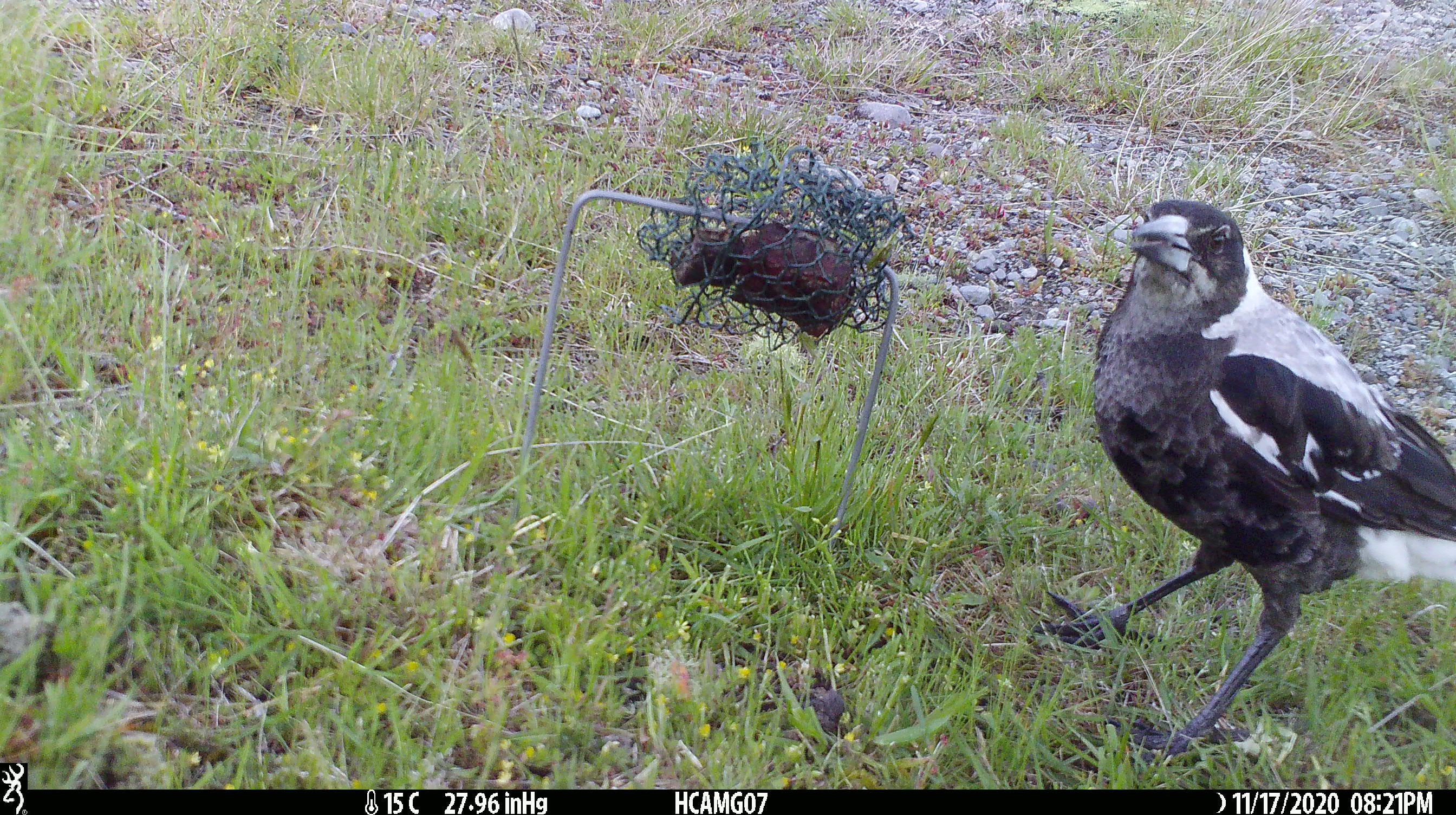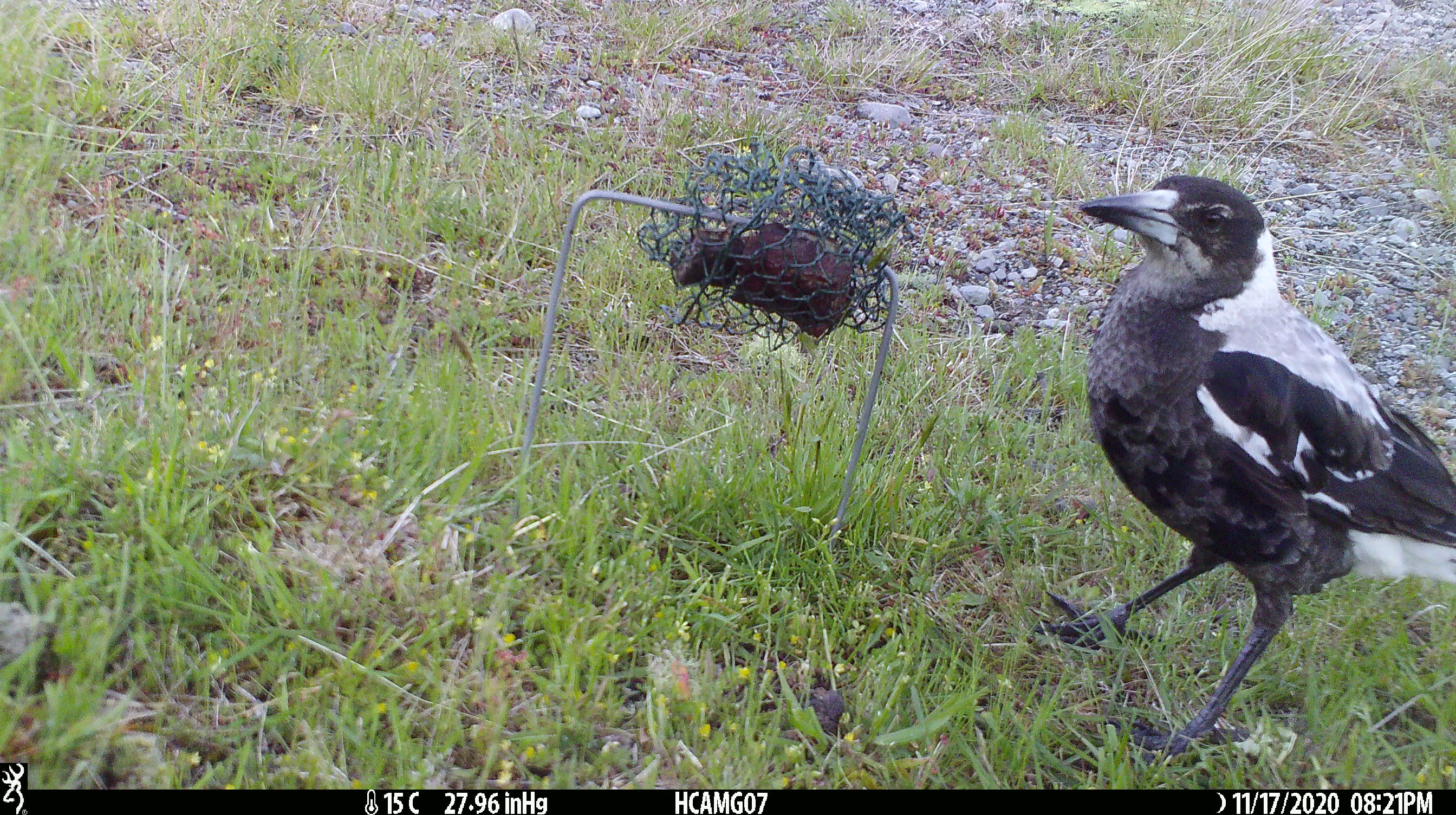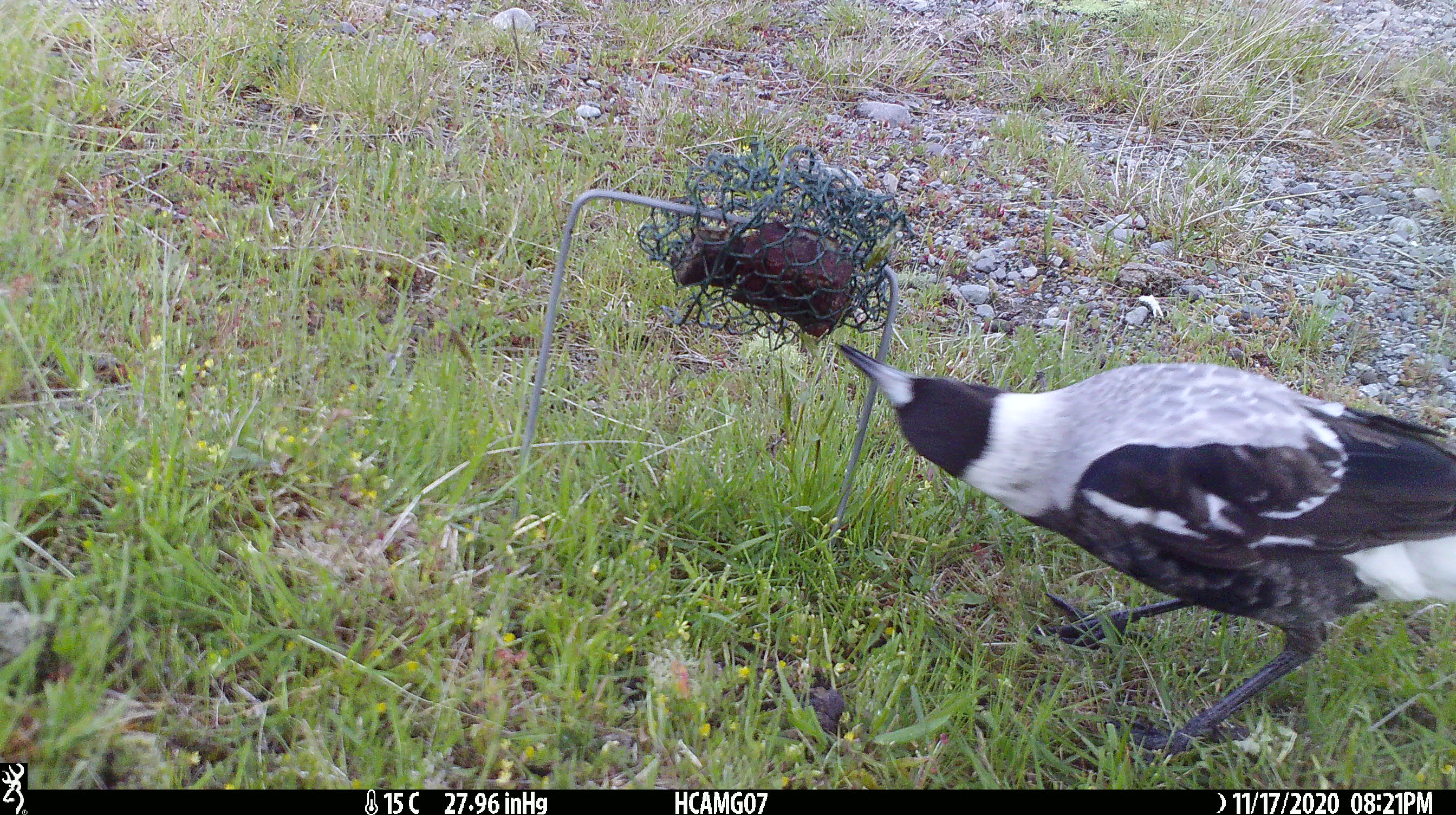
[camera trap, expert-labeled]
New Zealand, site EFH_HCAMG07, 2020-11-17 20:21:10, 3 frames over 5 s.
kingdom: Animalia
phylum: Chordata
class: Aves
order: Passeriformes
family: Artamidae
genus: Gymnorhina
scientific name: Gymnorhina tibicen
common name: australian magpie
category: magpie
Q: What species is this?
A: Magpie (australian magpie) (Gymnorhina tibicen).